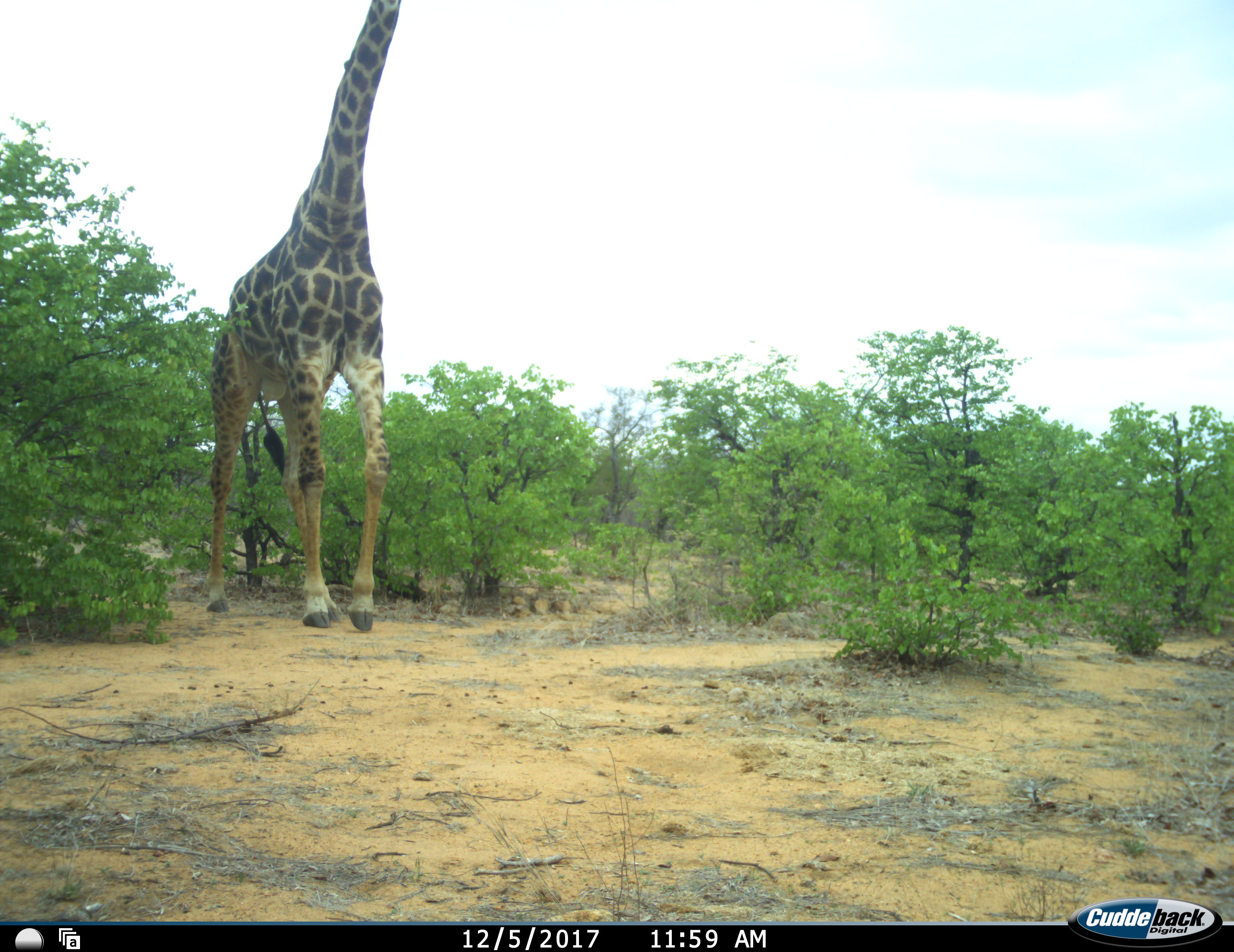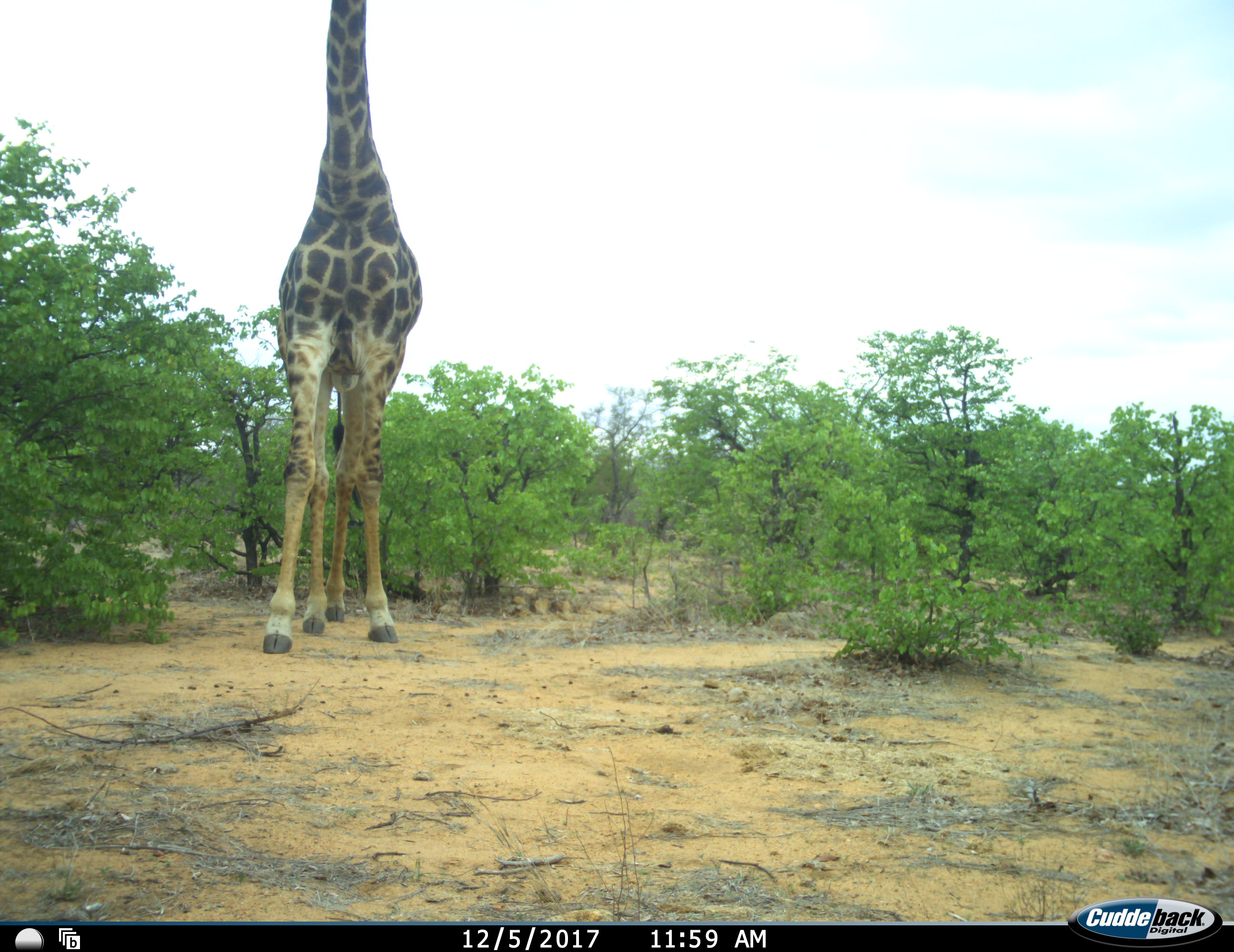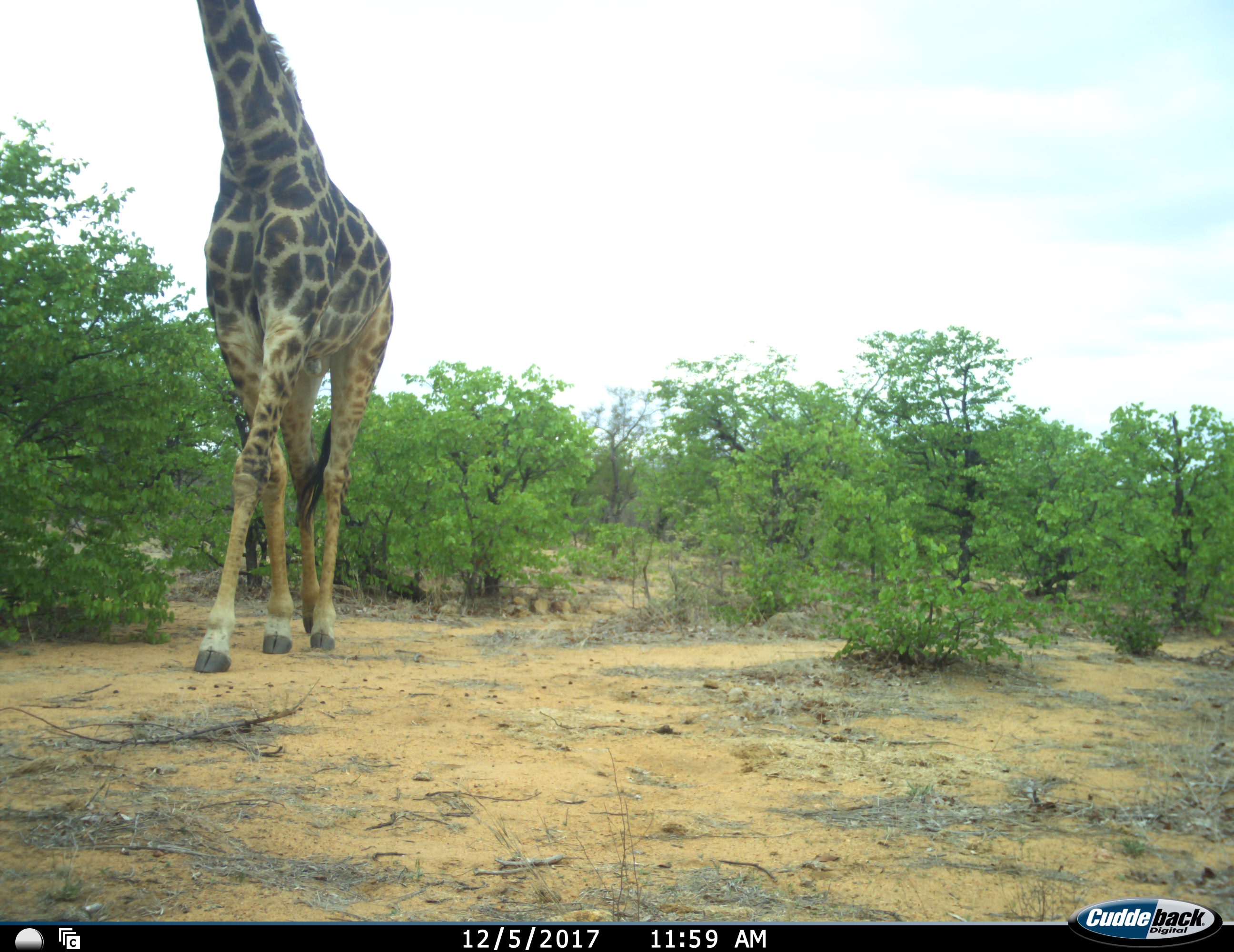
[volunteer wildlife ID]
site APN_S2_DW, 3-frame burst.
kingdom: Animalia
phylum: Chordata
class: Mammalia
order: Artiodactyla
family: Giraffidae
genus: Giraffa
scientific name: Giraffa camelopardalis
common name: giraffe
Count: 1.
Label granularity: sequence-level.